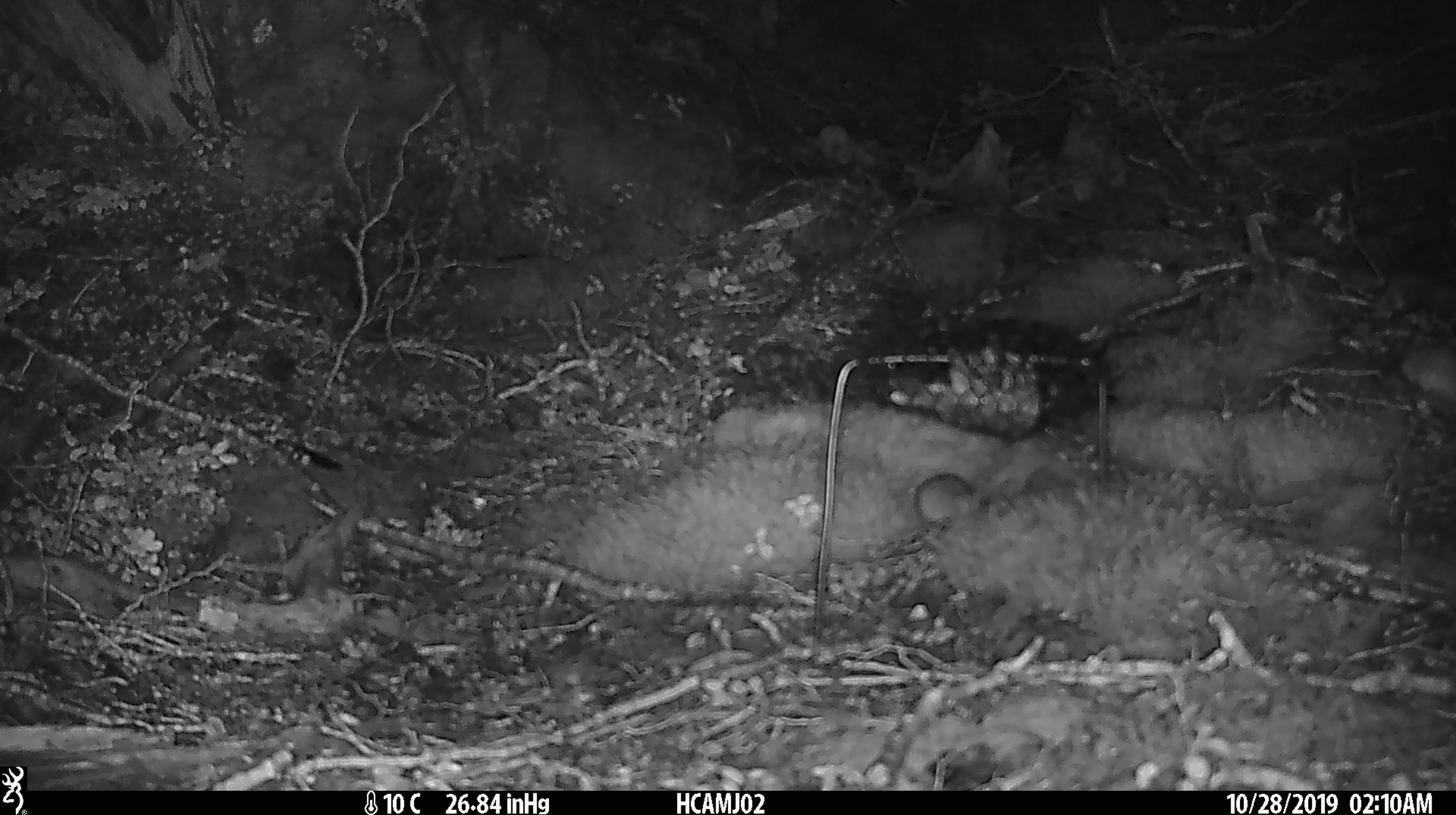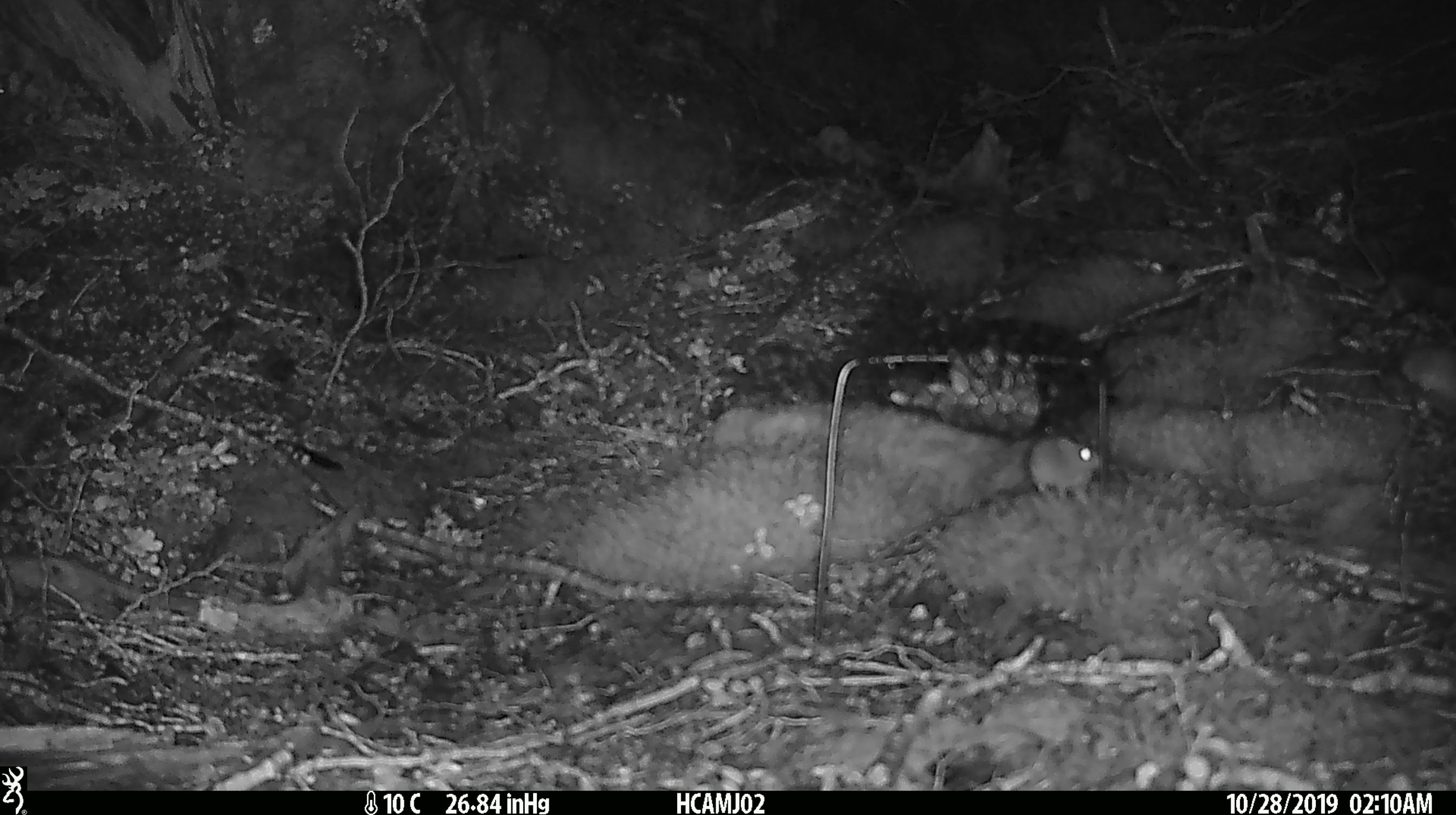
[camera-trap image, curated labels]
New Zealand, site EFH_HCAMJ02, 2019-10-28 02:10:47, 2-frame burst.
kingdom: Animalia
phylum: Chordata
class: Mammalia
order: Rodentia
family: Muridae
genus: Mus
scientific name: Mus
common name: mouse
Mouse (Mus).